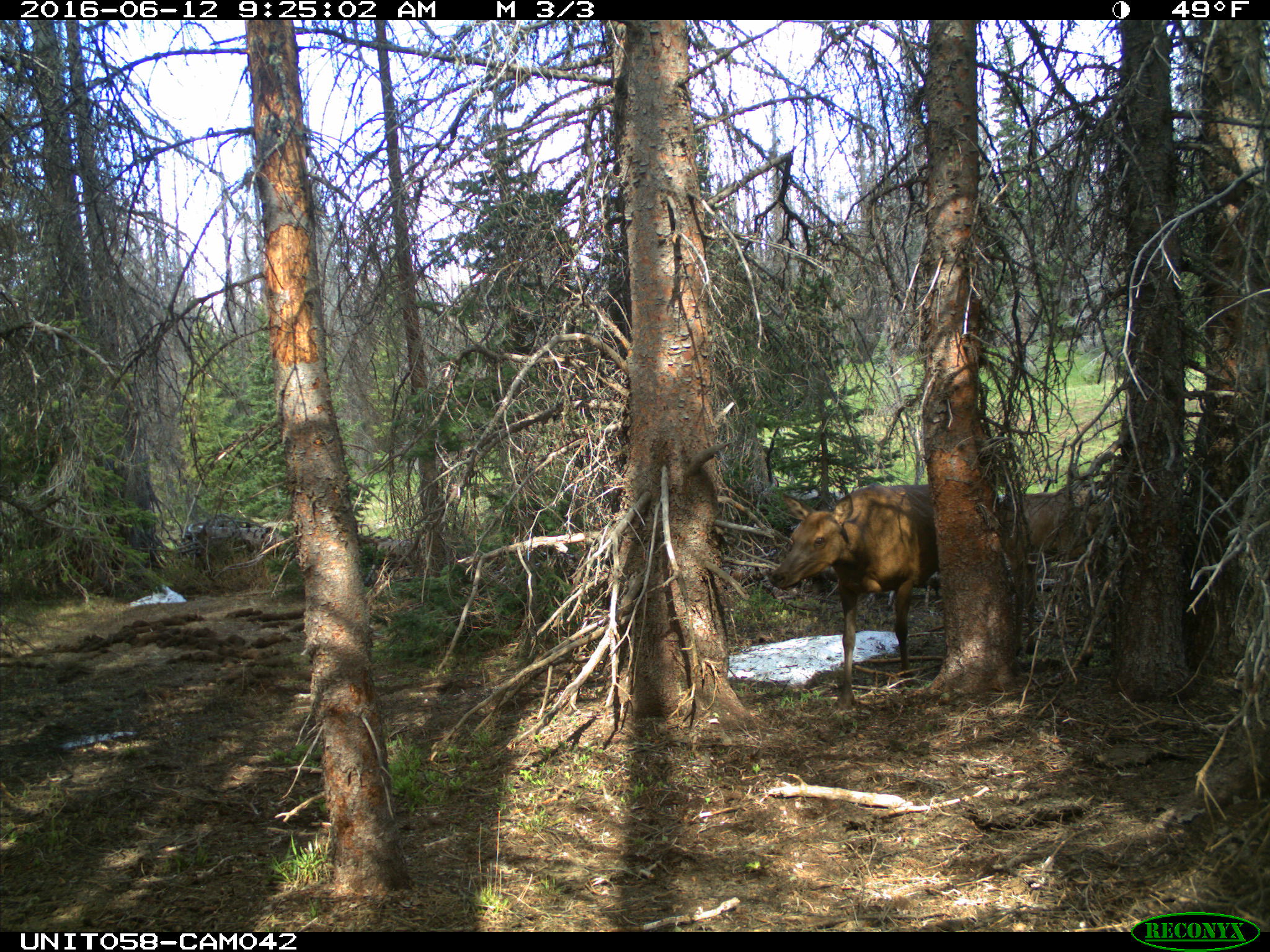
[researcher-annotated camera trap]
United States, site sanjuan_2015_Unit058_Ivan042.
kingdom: Animalia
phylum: Chordata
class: Mammalia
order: Artiodactyla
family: Cervidae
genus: Cervus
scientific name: Cervus elaphus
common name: red deer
Cervus elaphus (red deer).